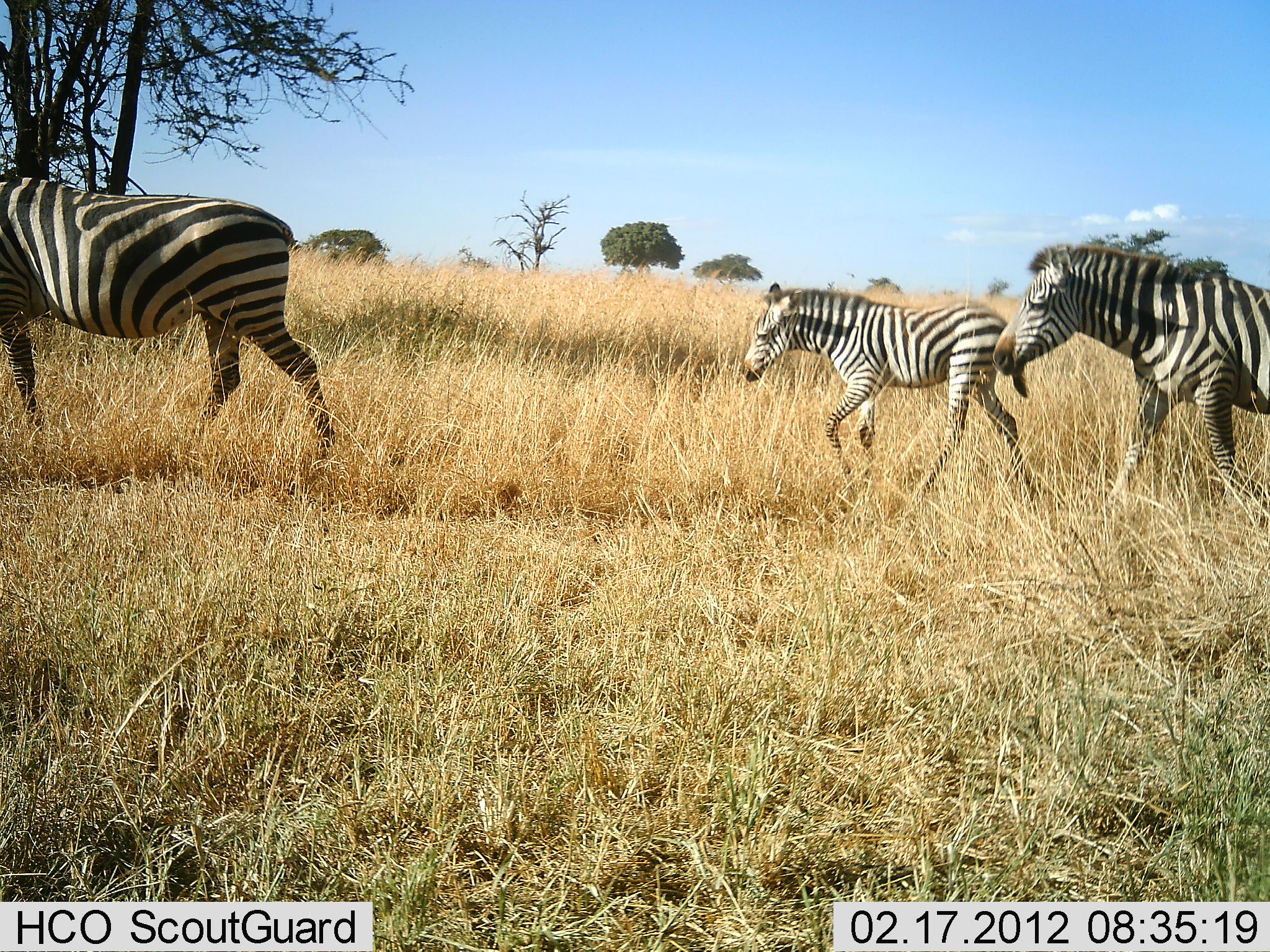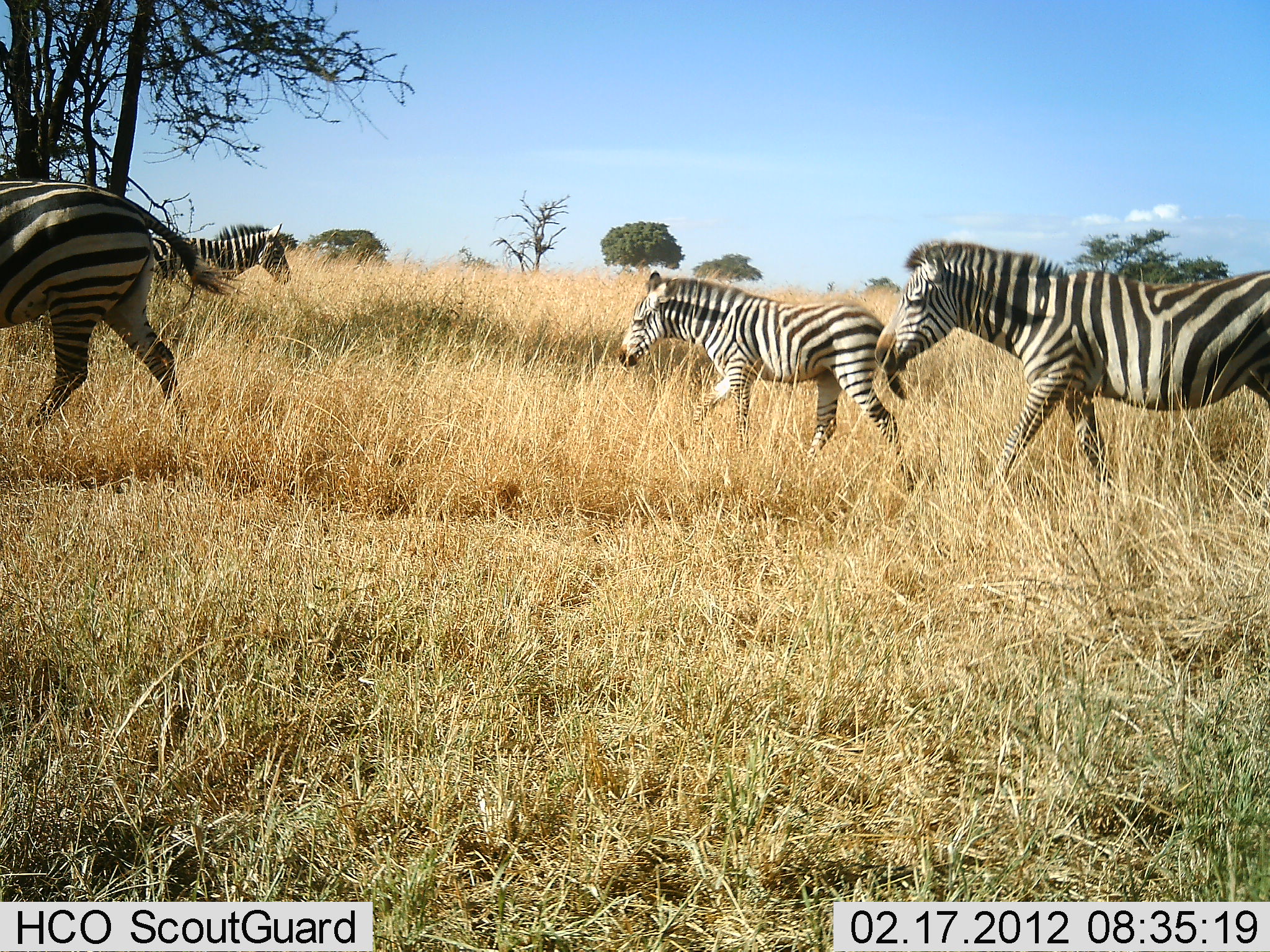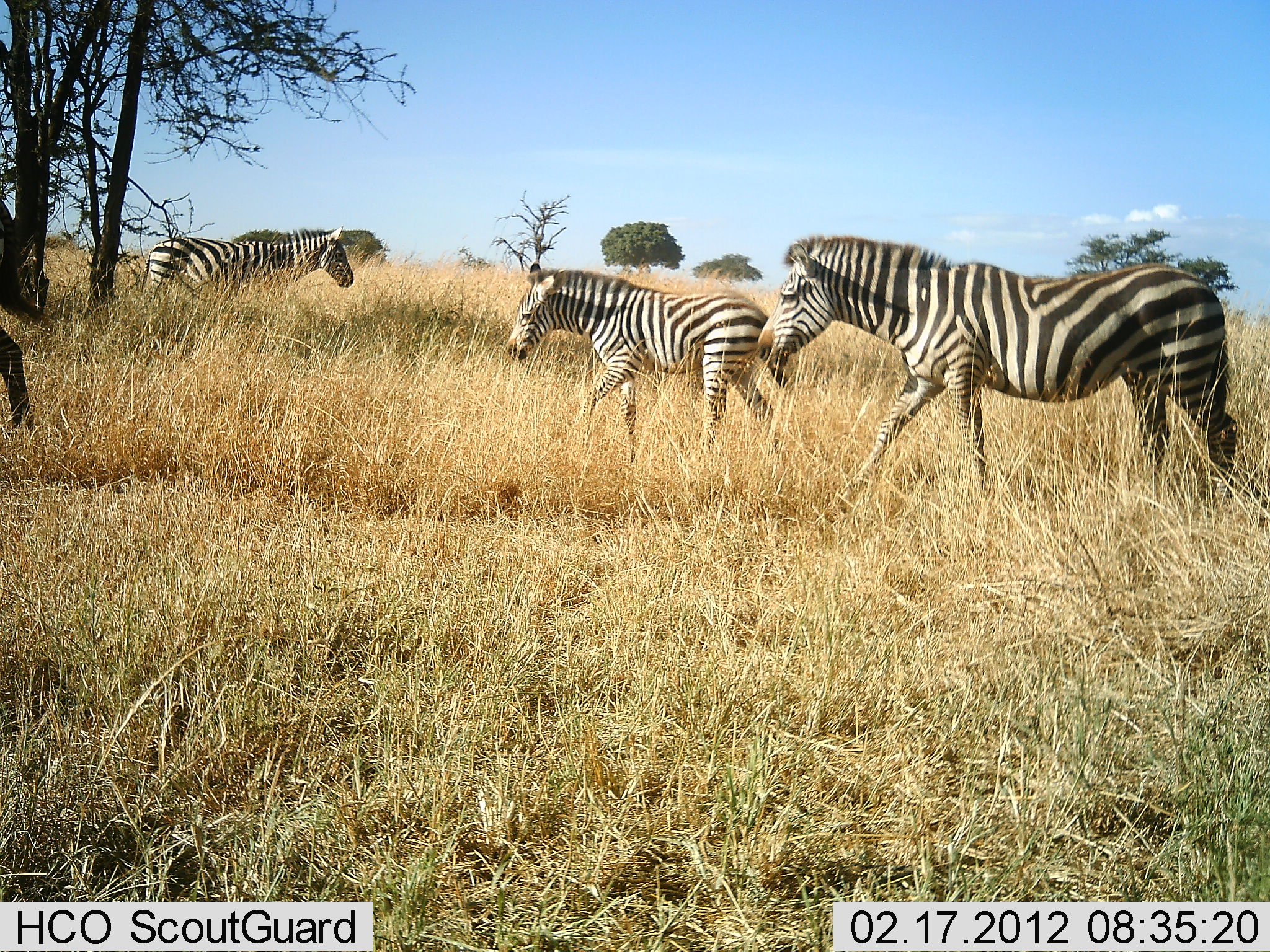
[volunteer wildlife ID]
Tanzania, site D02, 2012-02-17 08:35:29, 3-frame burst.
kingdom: Animalia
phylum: Chordata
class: Mammalia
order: Perissodactyla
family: Equidae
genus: Equus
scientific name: Equus quagga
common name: plains zebra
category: zebra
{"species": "zebra (plains zebra) (Equus quagga)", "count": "4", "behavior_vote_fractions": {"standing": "20%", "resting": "0%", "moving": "93%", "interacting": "0%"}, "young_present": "40%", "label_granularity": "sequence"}